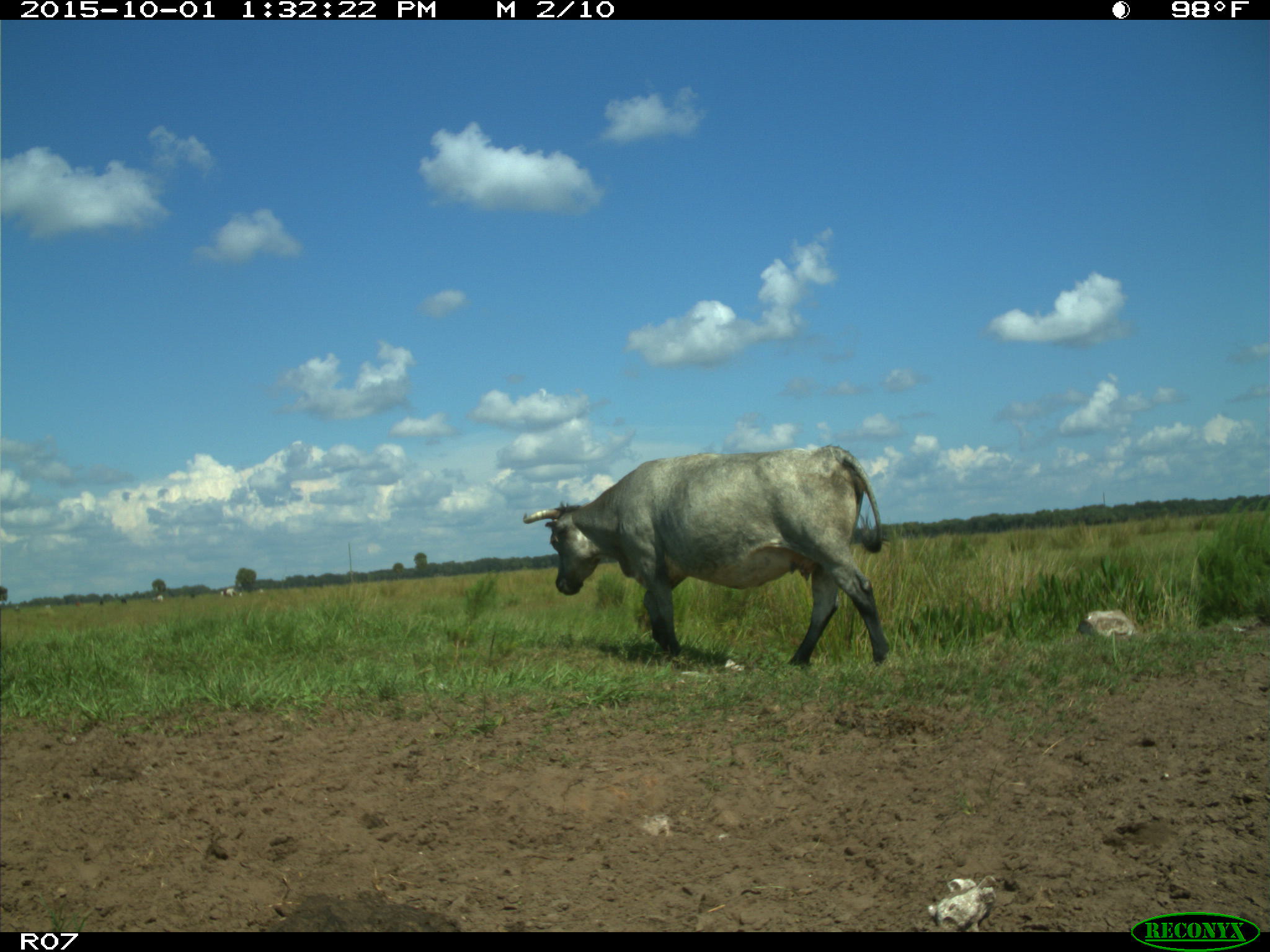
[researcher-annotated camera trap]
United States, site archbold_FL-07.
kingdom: Animalia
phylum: Chordata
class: Mammalia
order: Artiodactyla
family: Bovidae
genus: Bos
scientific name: Bos taurus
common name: domestic cow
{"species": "Bos taurus (domestic cow)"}